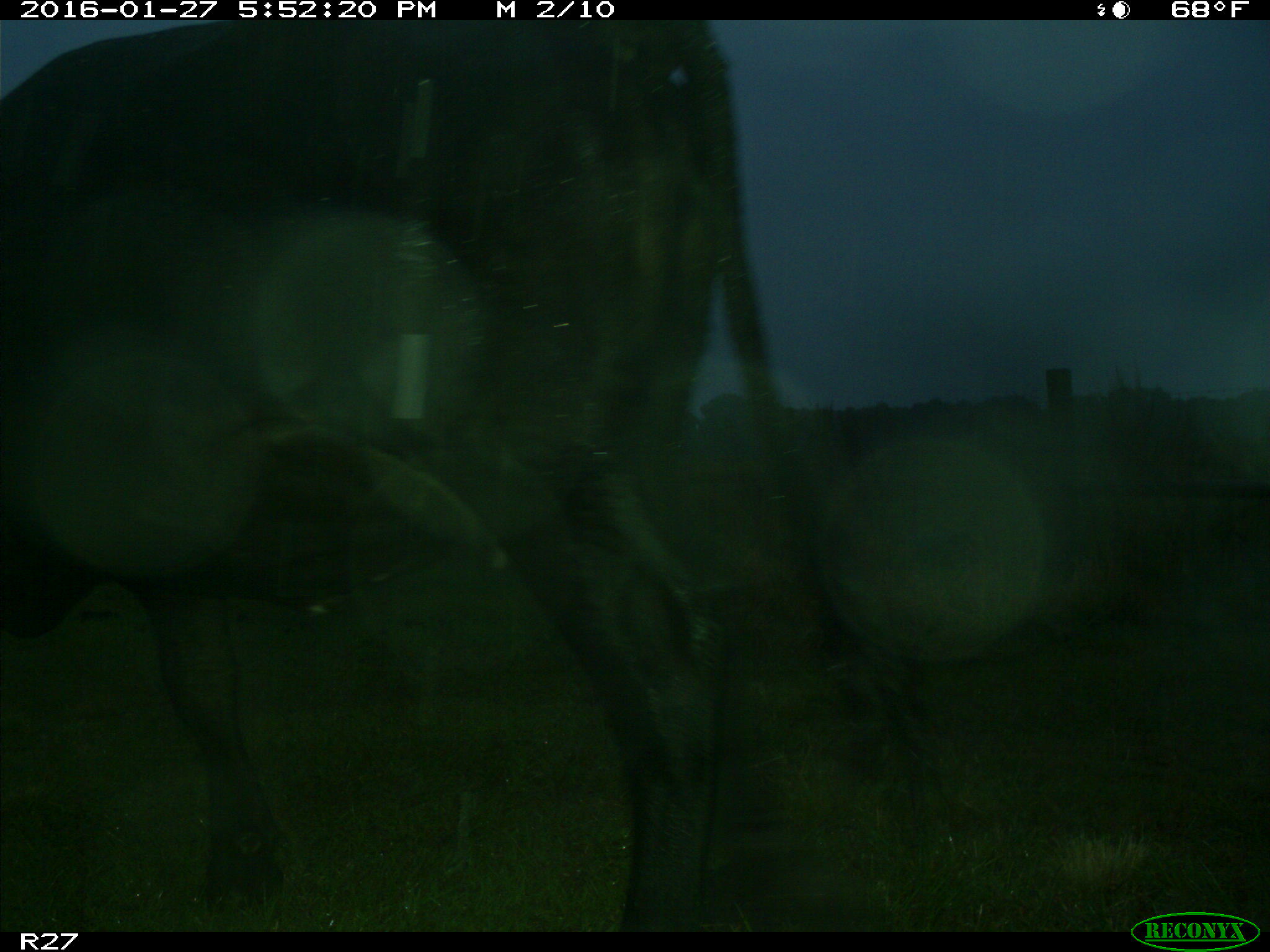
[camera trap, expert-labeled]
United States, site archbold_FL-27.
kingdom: Animalia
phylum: Chordata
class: Mammalia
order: Artiodactyla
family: Bovidae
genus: Bos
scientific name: Bos taurus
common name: domestic cow